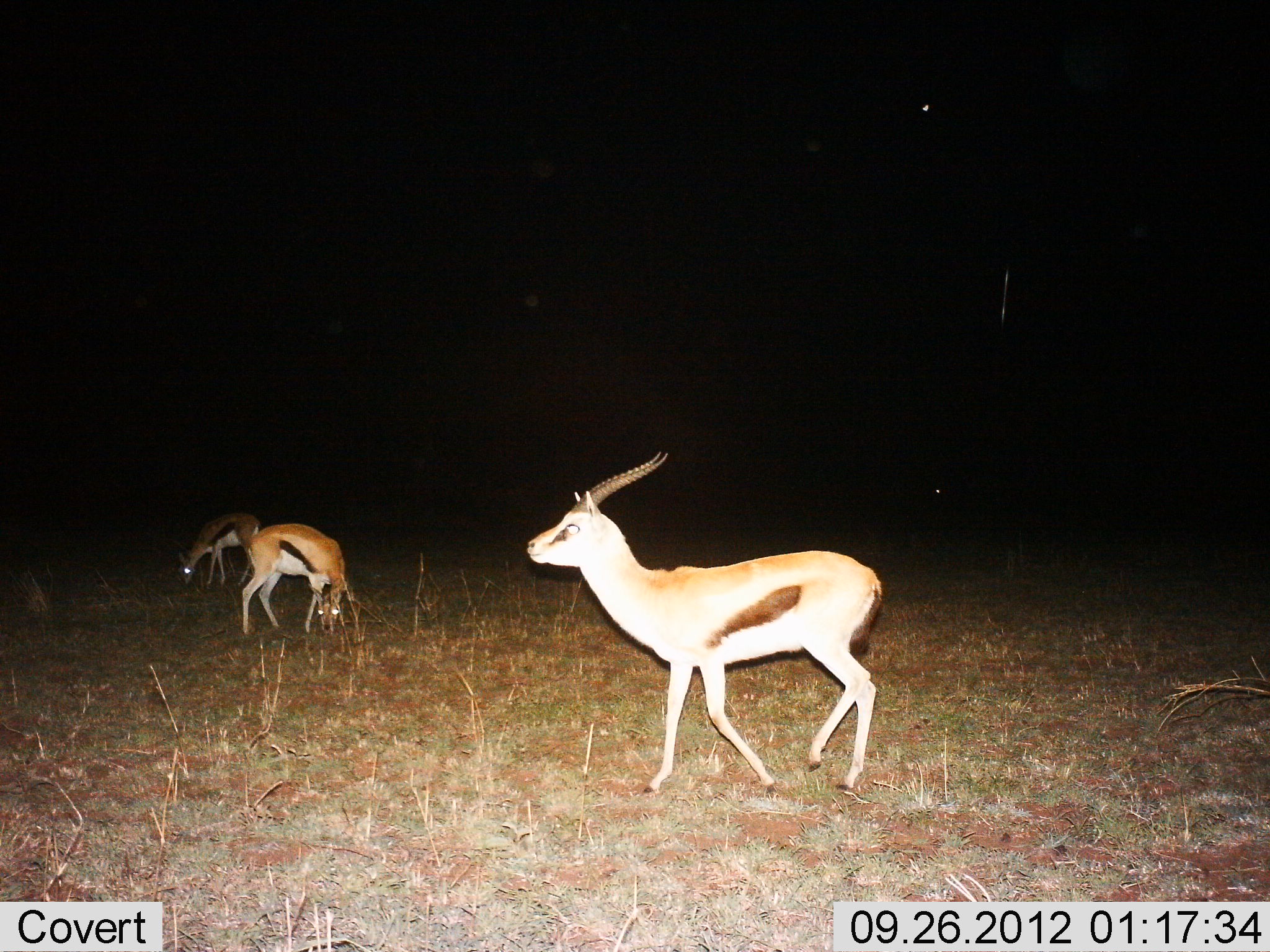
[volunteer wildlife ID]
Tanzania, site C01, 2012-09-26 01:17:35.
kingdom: Animalia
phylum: Chordata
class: Mammalia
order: Artiodactyla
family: Bovidae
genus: Eudorcas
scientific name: Eudorcas thomsonii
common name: thomson's gazelle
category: gazellethomsons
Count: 3.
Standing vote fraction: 50%.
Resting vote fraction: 0%.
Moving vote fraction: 80%.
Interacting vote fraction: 0%.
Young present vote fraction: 0%.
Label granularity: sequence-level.